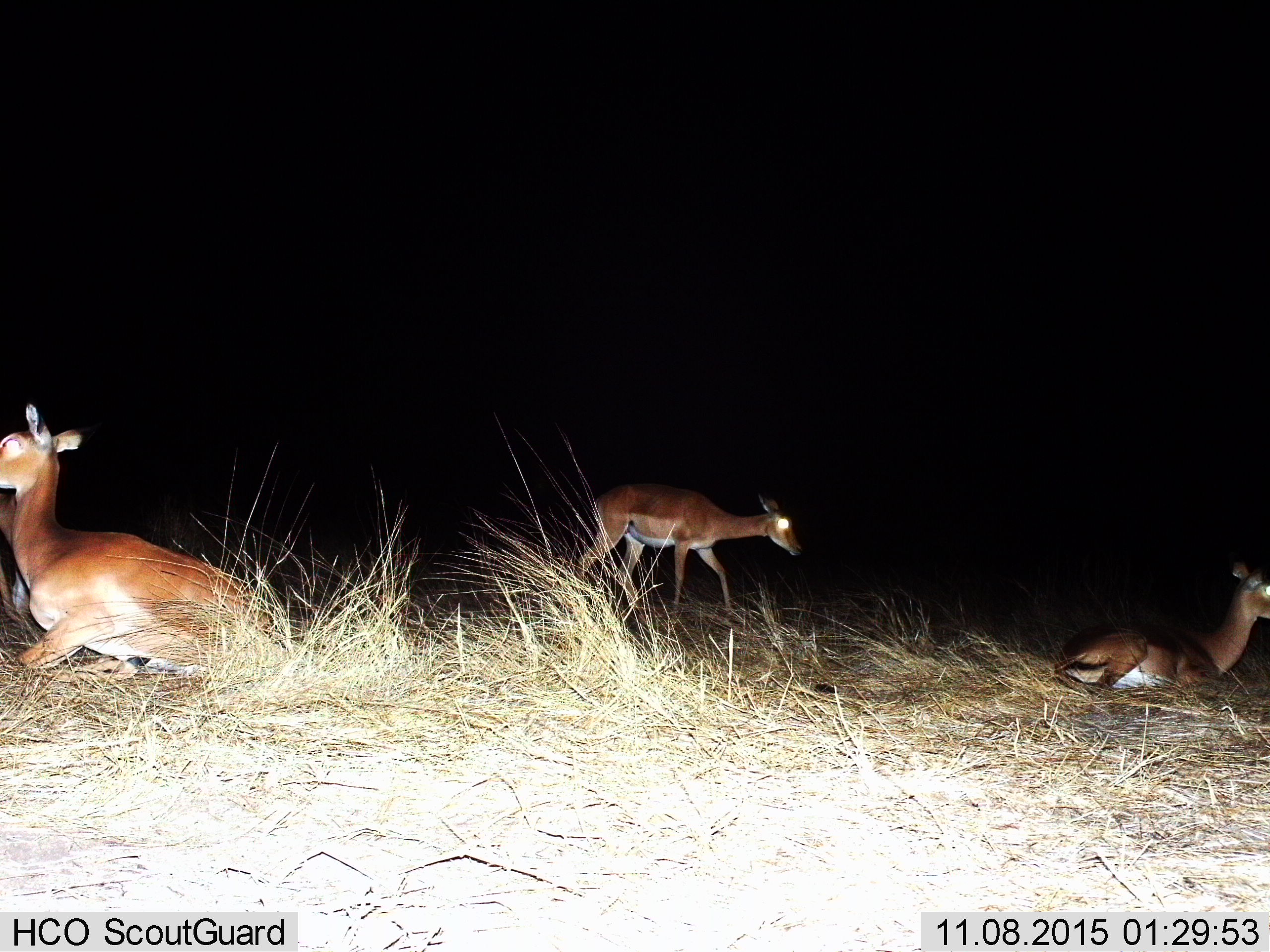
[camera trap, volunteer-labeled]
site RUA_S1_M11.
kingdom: Animalia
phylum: Chordata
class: Mammalia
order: Artiodactyla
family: Bovidae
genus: Aepyceros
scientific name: Aepyceros melampus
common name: impala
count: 4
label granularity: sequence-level